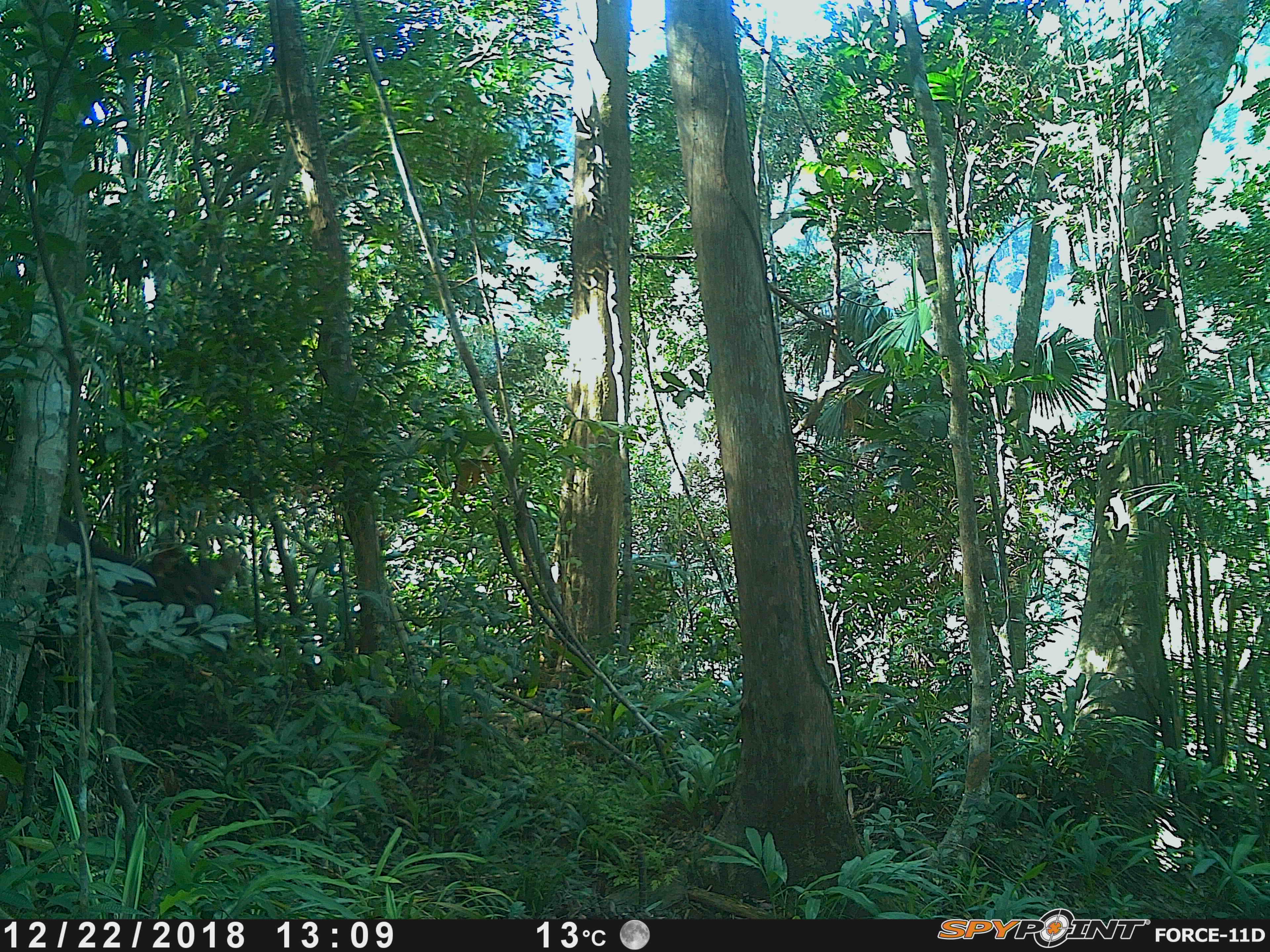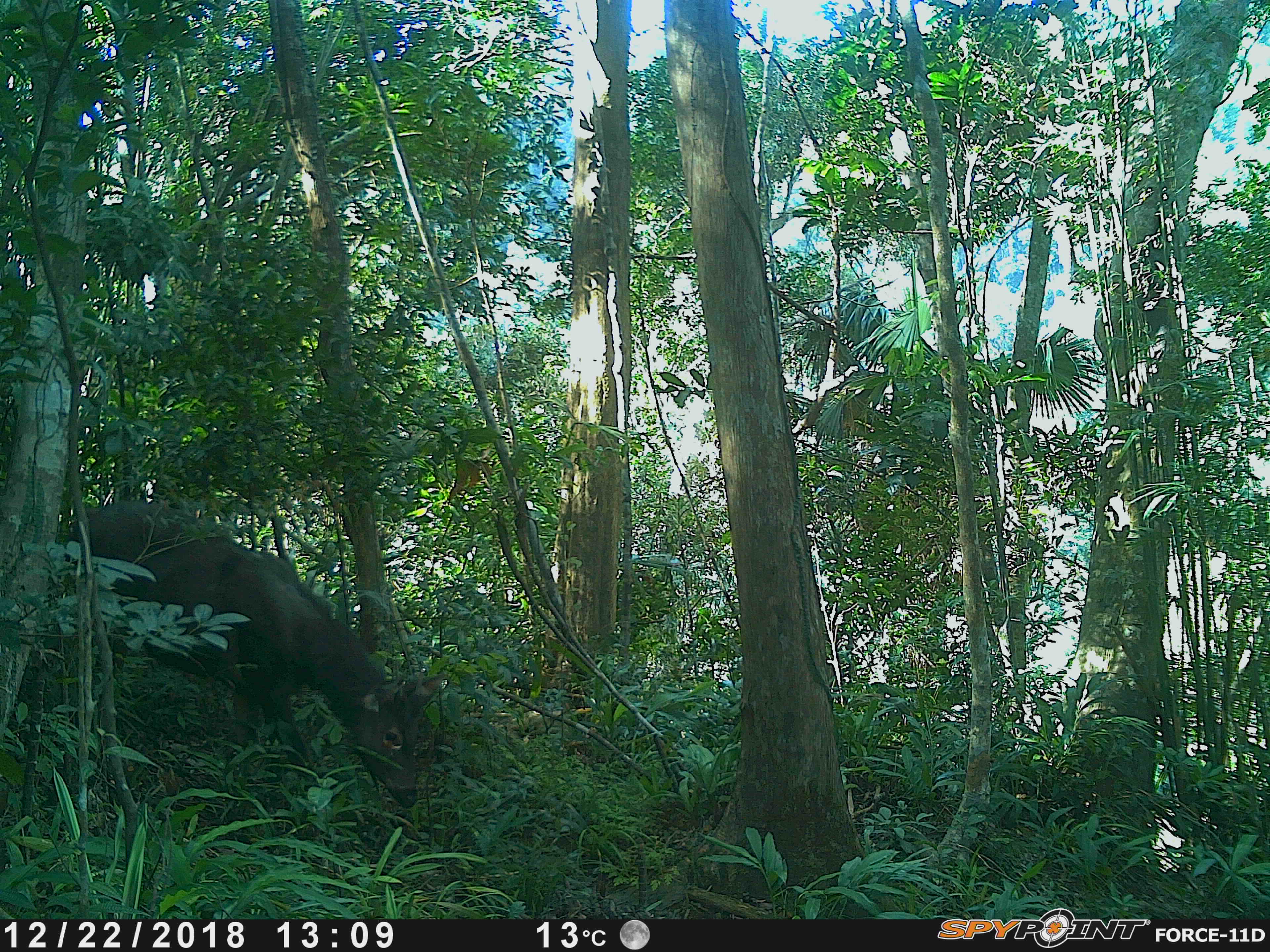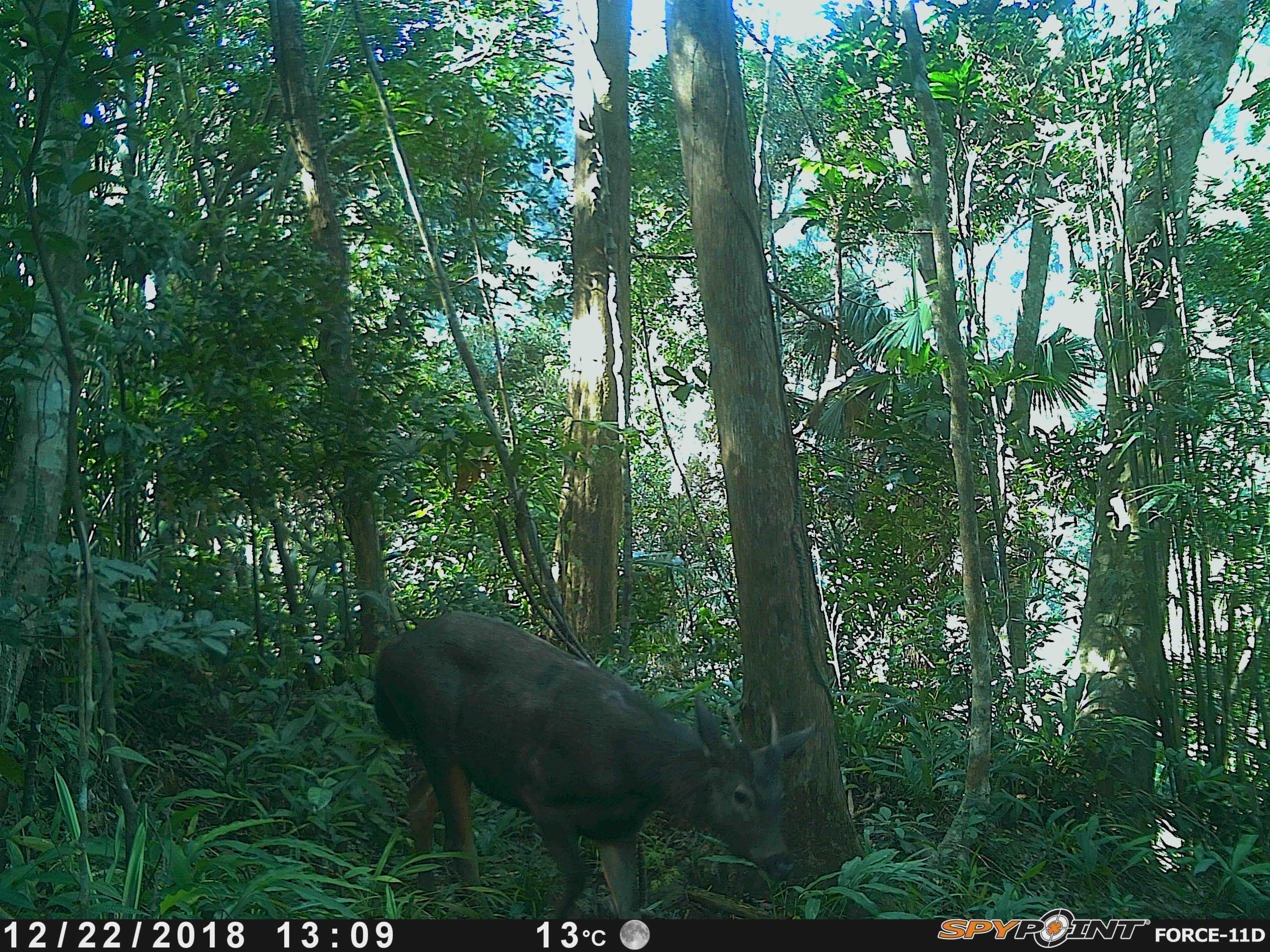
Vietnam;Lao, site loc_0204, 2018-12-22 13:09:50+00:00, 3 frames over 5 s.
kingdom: Animalia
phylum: Chordata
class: Mammalia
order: Artiodactyla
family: Cervidae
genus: Rusa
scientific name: Rusa unicolor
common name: sambar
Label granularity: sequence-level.